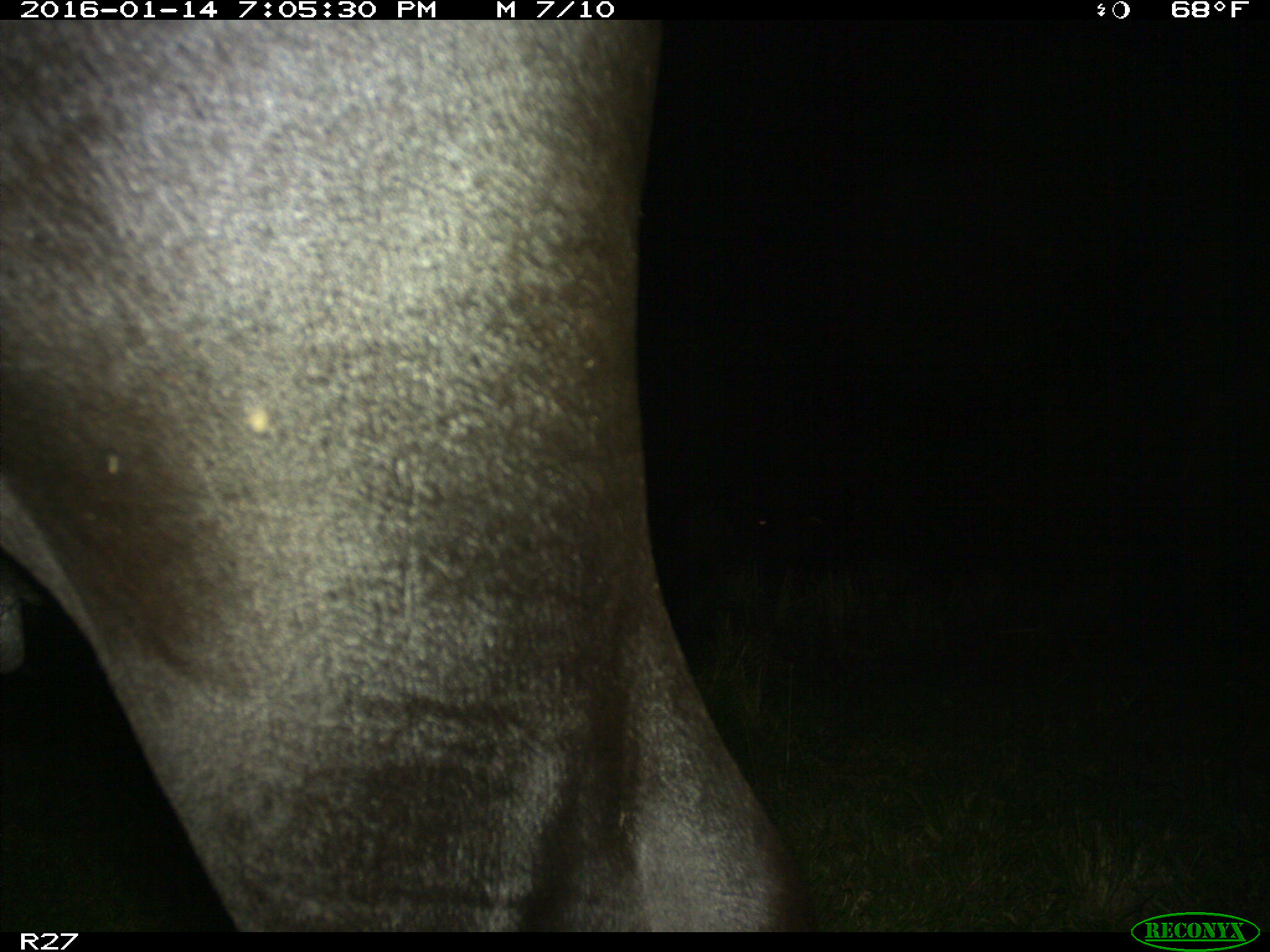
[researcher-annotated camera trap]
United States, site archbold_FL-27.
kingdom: Animalia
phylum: Chordata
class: Mammalia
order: Artiodactyla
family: Bovidae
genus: Bos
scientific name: Bos taurus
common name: domestic cow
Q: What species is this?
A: Bos taurus (domestic cow).